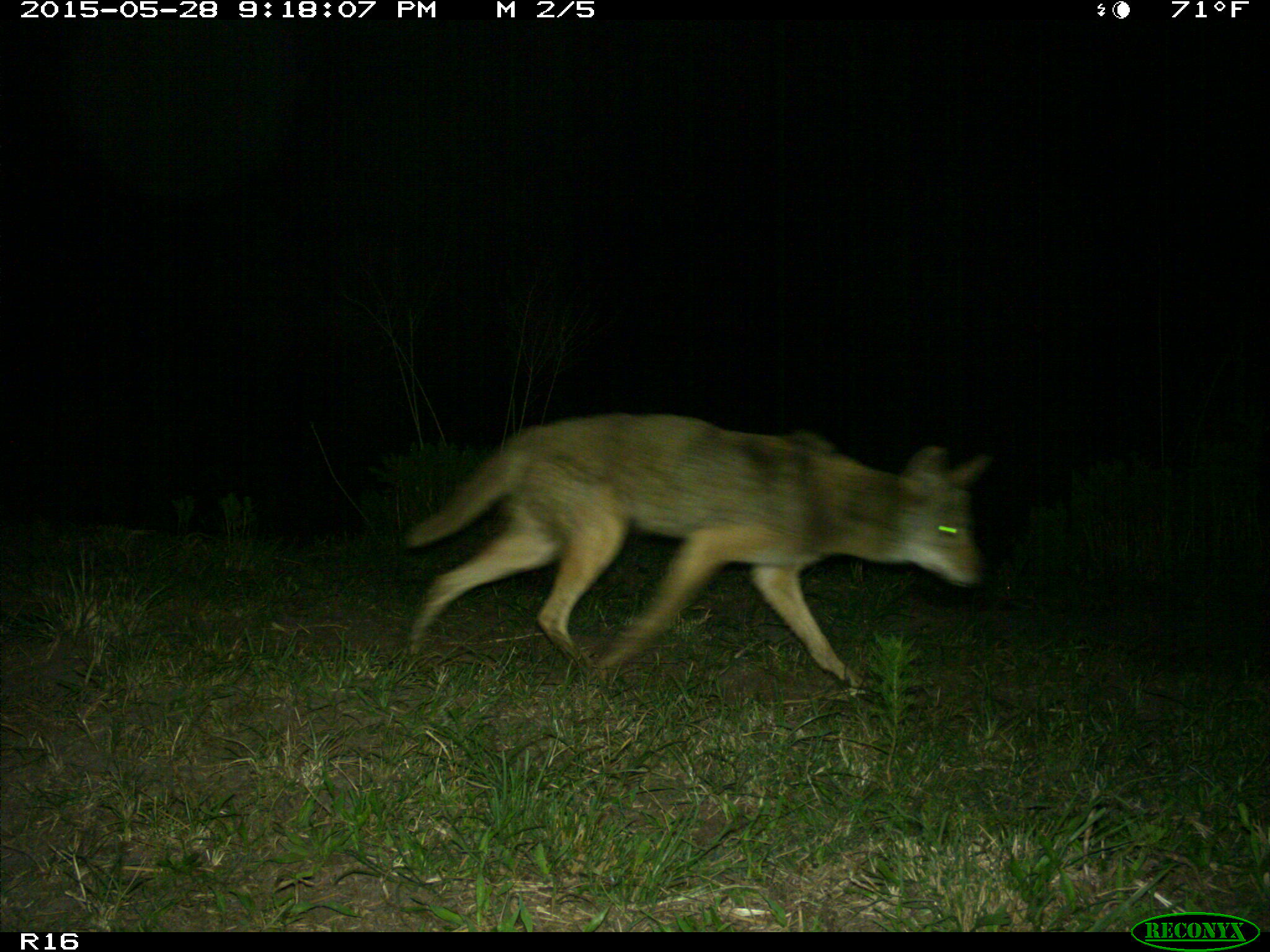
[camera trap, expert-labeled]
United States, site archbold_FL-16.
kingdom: Animalia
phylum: Chordata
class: Mammalia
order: Carnivora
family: Canidae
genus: Canis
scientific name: Canis latrans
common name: coyote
Canis latrans (coyote).